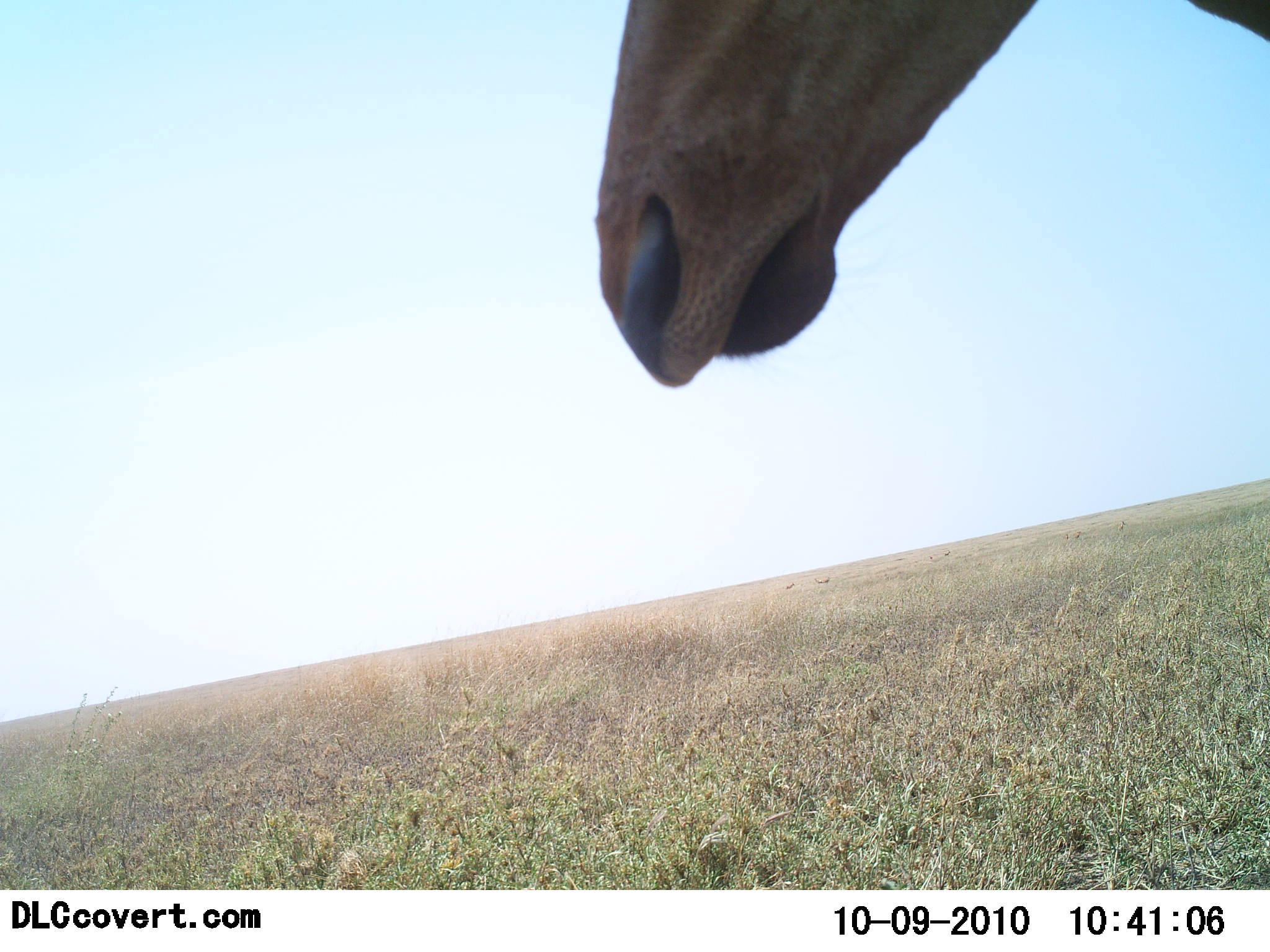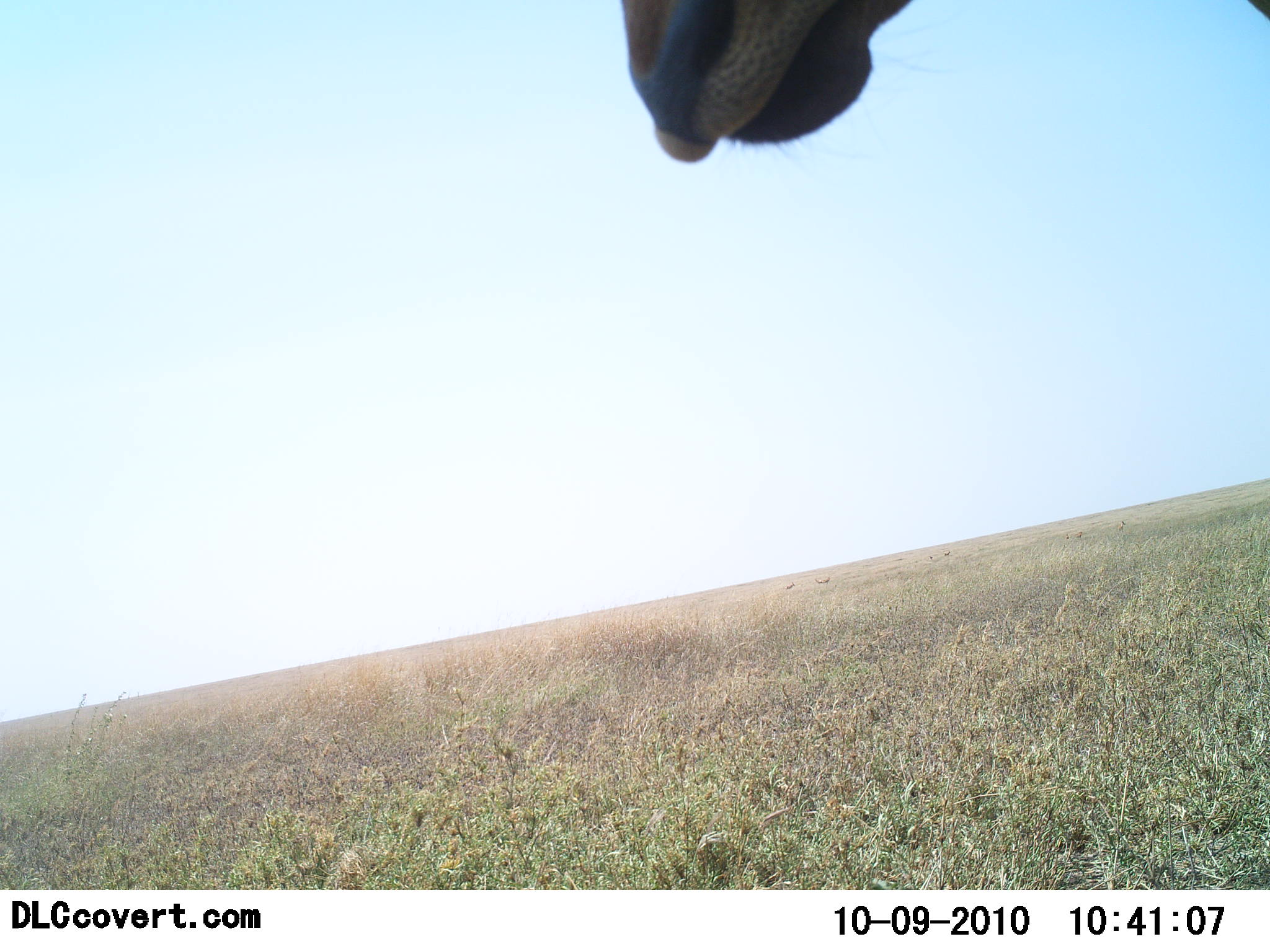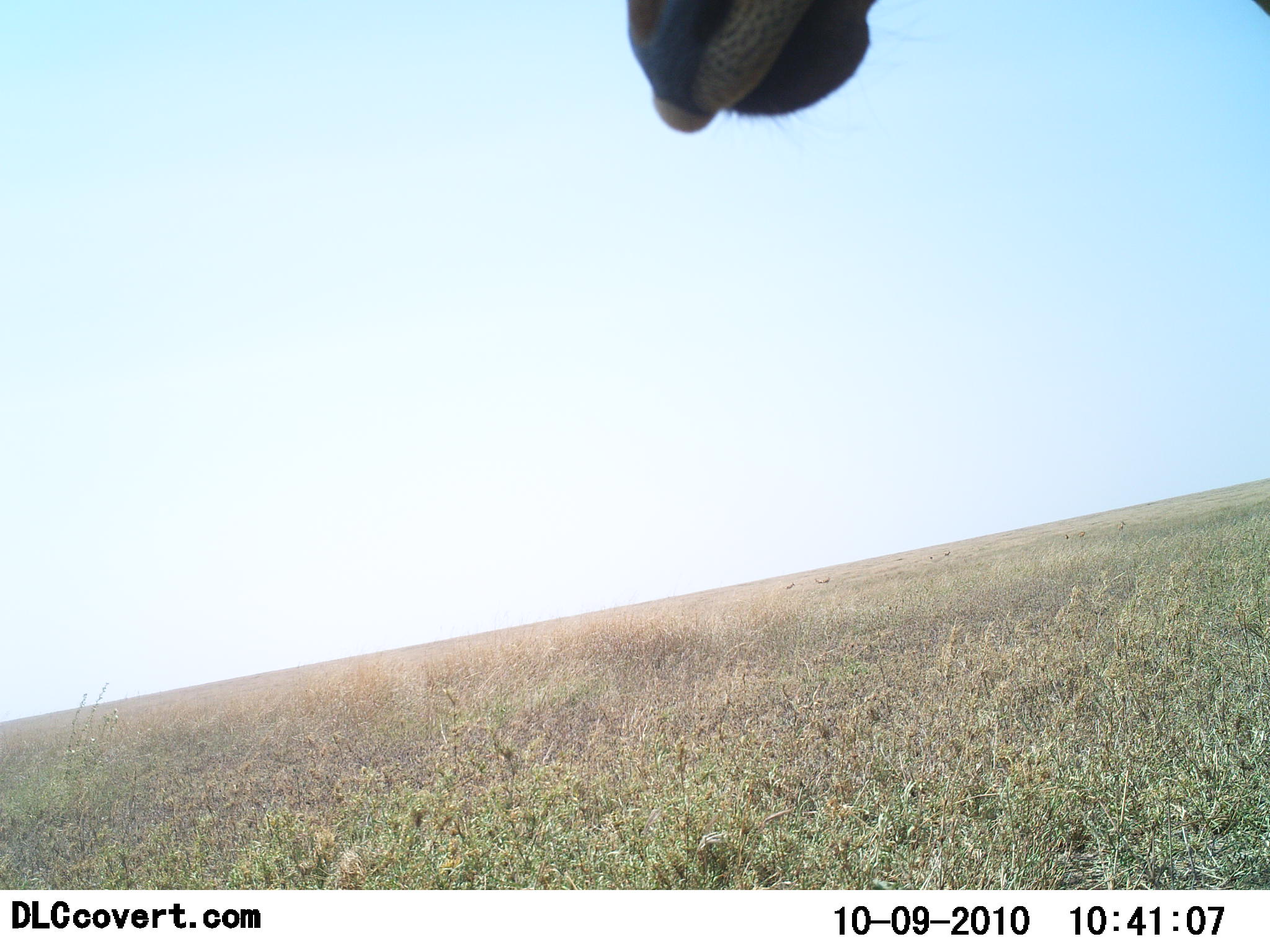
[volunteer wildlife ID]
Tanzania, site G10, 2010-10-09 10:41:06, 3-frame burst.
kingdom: Animalia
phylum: Chordata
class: Mammalia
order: Artiodactyla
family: Bovidae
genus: Alcelaphus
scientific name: Alcelaphus buselaphus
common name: hartebeest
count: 1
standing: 89%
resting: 0%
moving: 22%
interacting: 0%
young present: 0%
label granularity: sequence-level